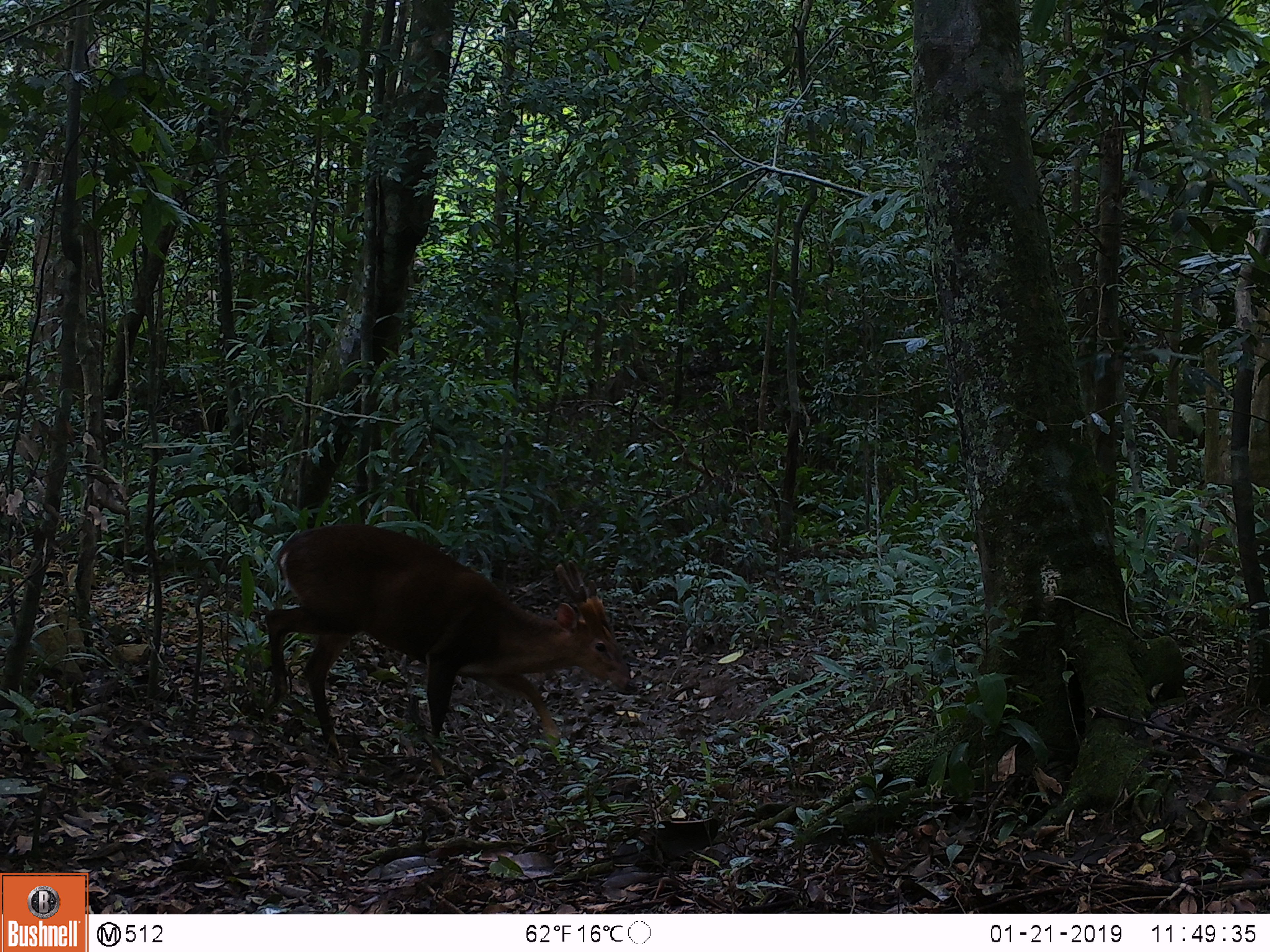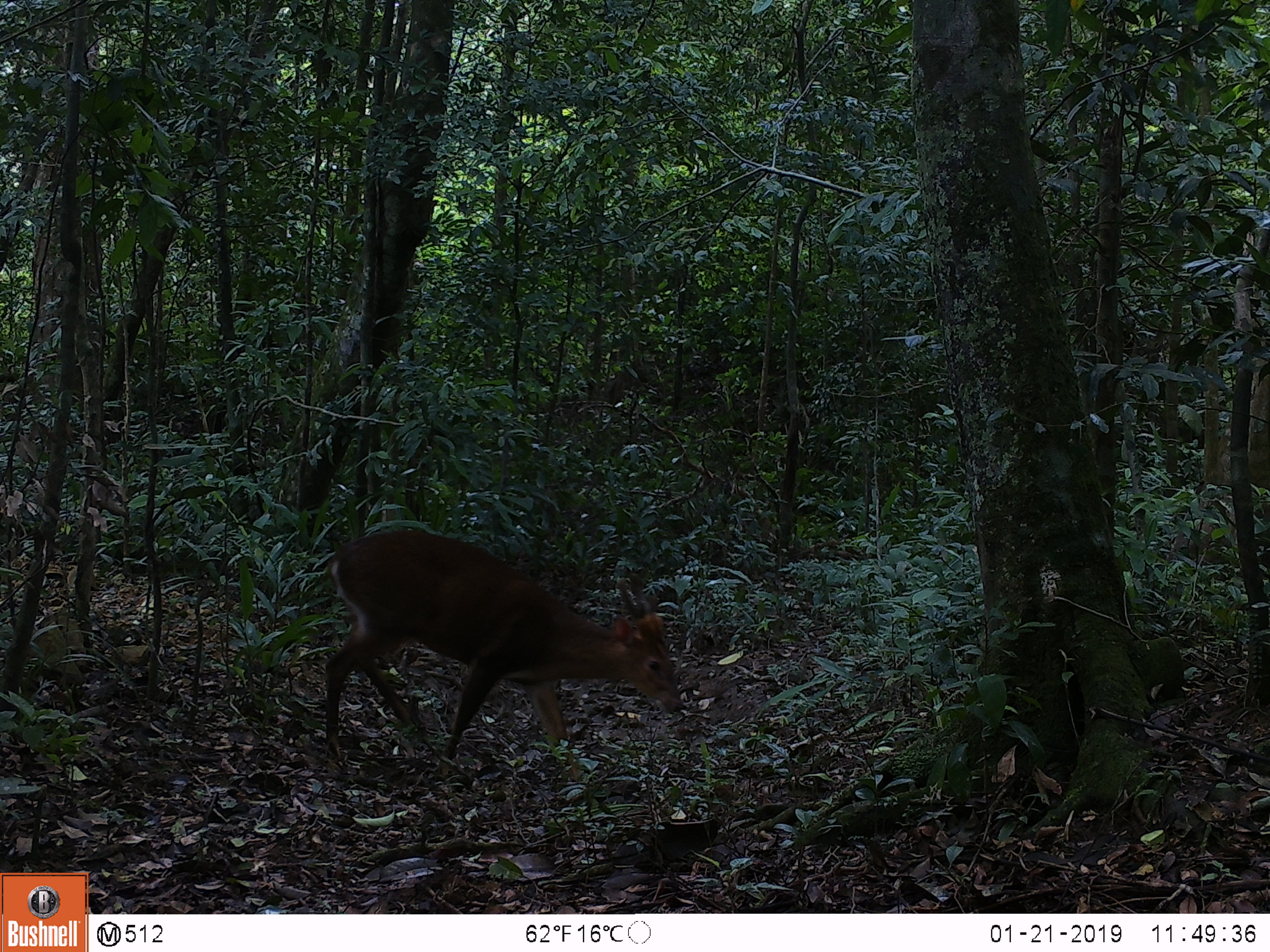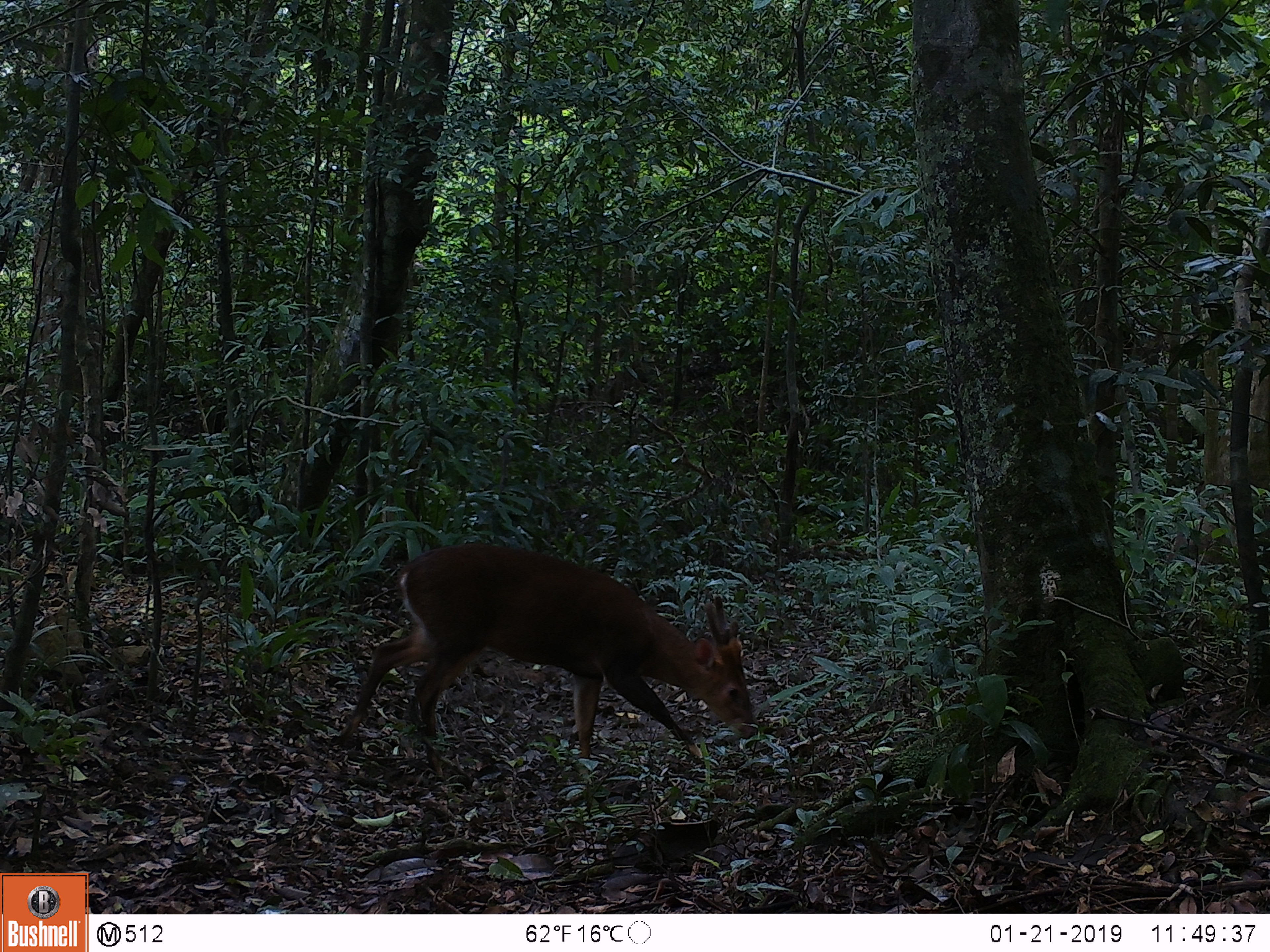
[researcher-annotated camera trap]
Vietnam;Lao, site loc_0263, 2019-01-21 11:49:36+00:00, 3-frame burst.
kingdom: Animalia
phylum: Chordata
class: Mammalia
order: Artiodactyla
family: Cervidae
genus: Muntiacus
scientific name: Muntiacus vuquangensis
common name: large-antlered muntjac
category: large antlered muntjac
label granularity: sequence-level